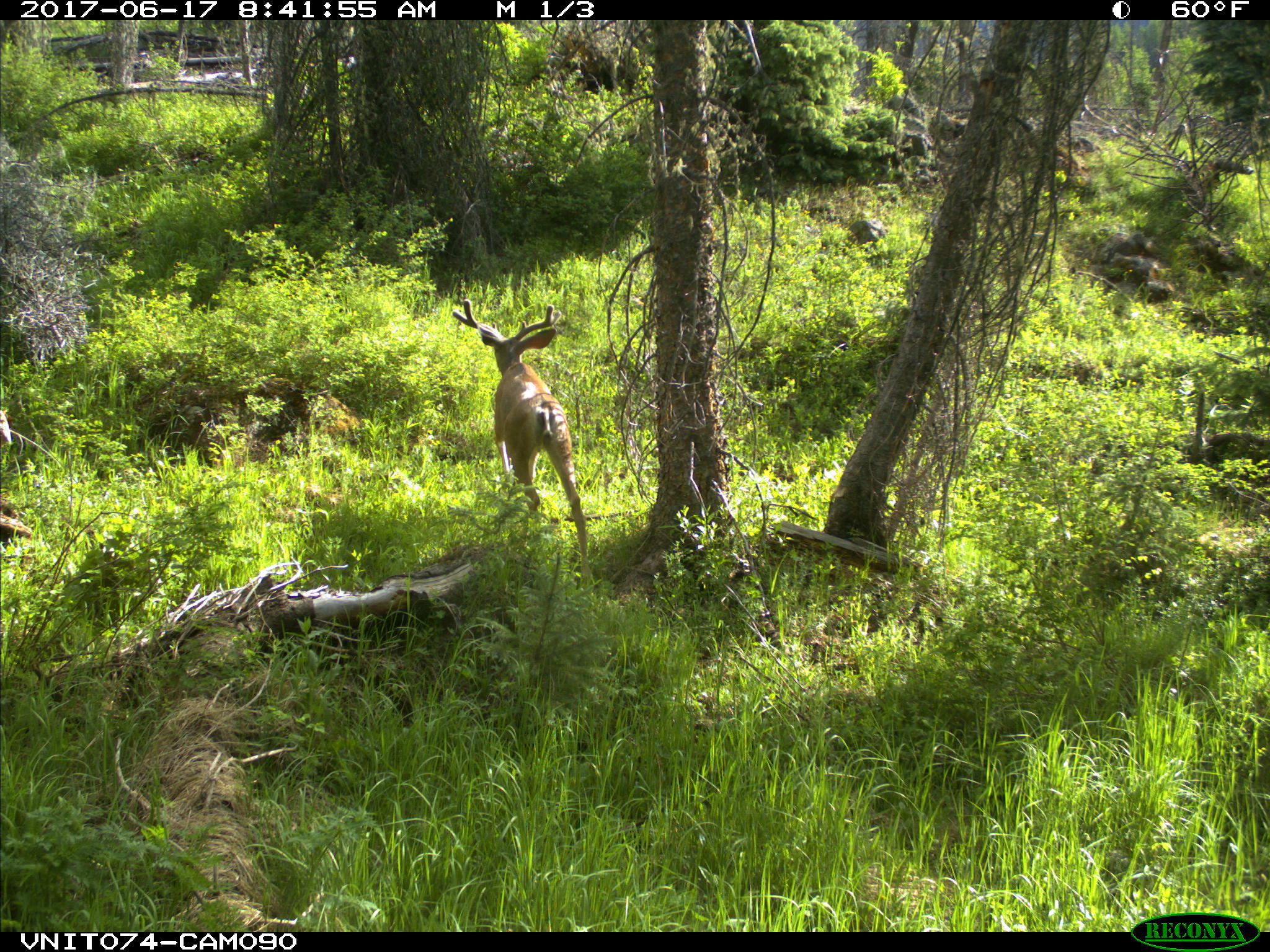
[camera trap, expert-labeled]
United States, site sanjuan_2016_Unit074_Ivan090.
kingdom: Animalia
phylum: Chordata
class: Mammalia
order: Artiodactyla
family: Cervidae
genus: Odocoileus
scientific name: Odocoileus hemionus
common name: mule deer